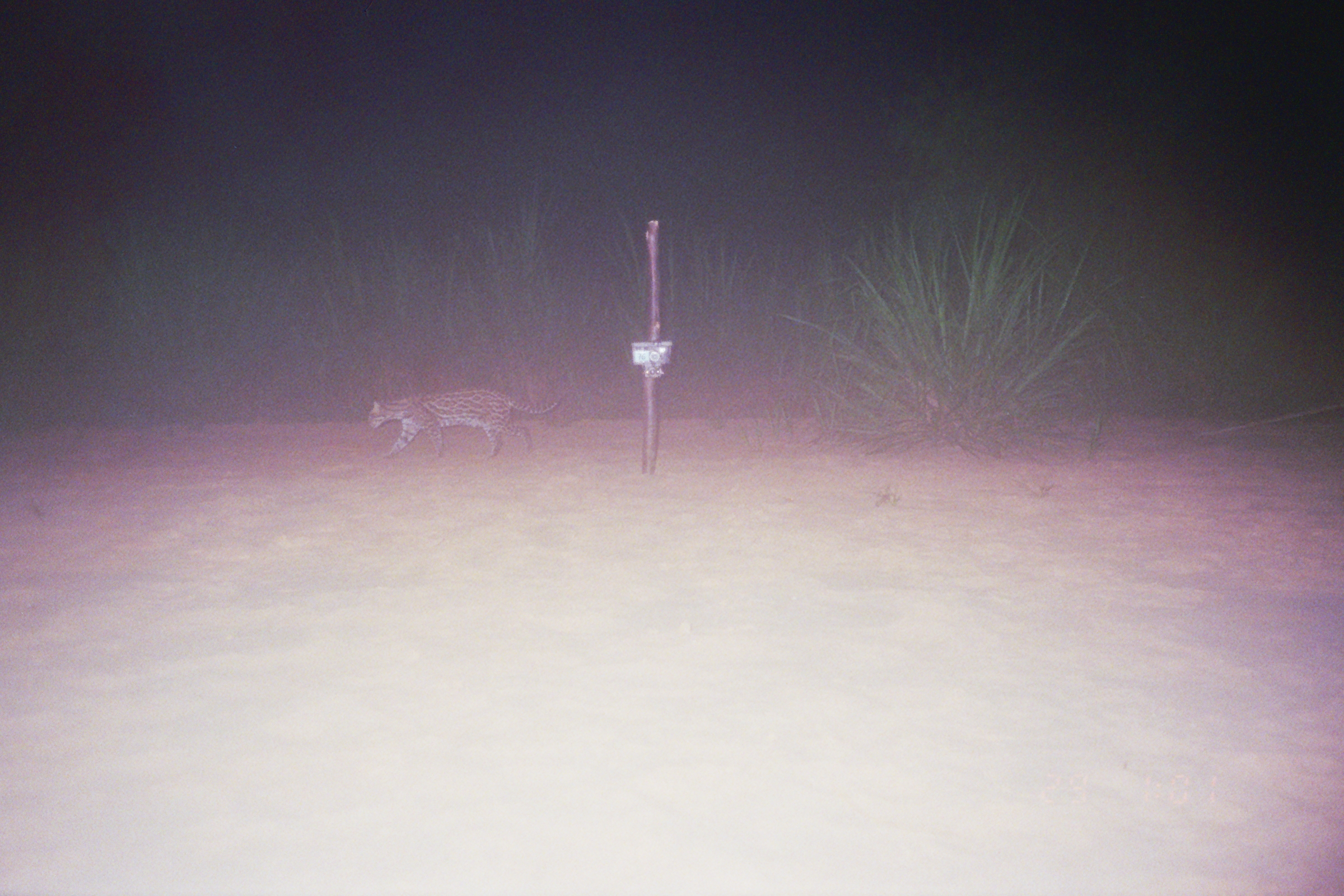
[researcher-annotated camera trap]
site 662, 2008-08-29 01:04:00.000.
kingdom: Animalia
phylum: Chordata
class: Mammalia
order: Carnivora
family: Felidae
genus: Leopardus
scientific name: Leopardus pardalis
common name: ocelot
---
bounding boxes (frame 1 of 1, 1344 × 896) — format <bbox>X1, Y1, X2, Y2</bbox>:
leopardus pardalis: <bbox>368, 388, 562, 461</bbox>